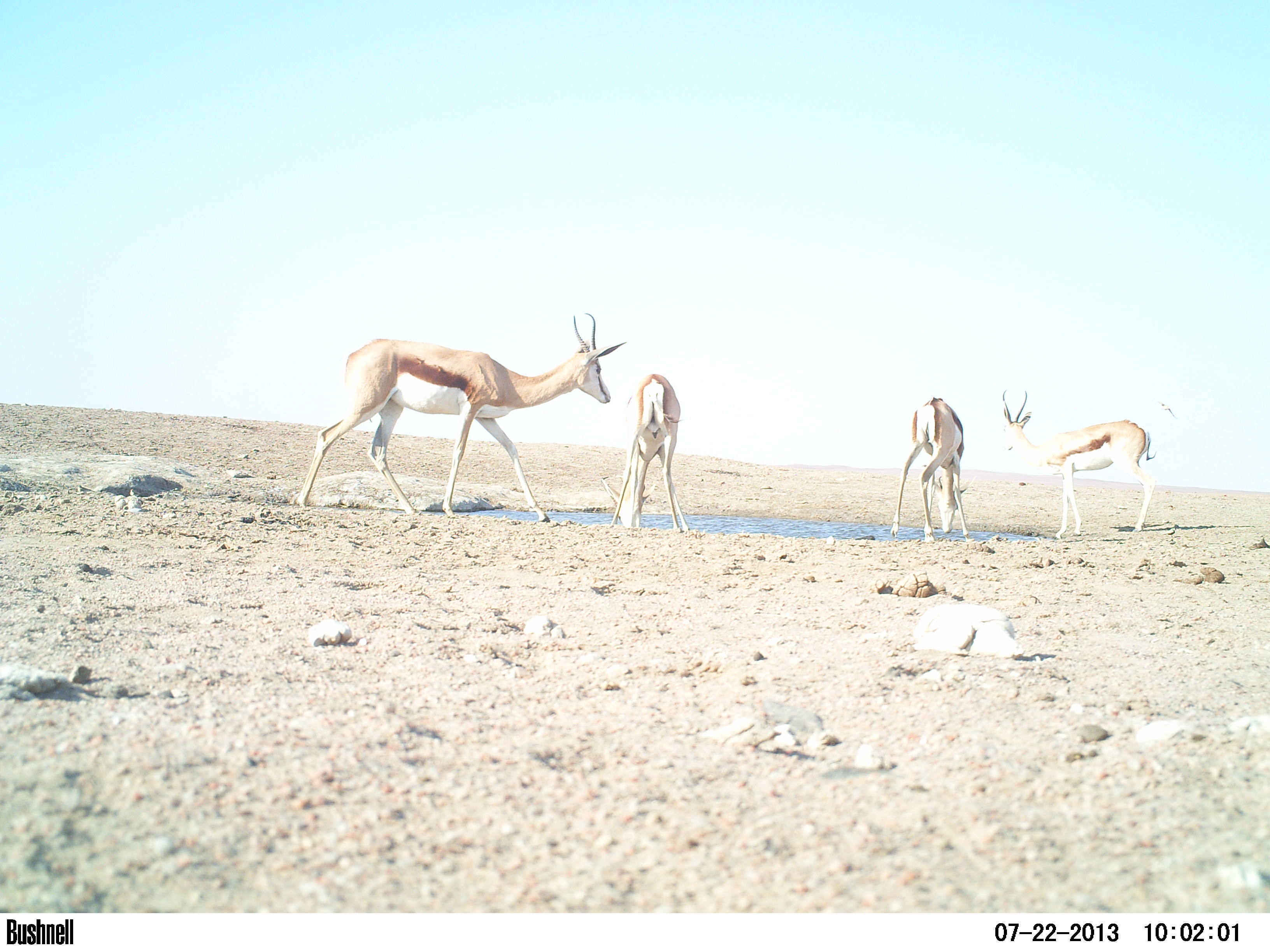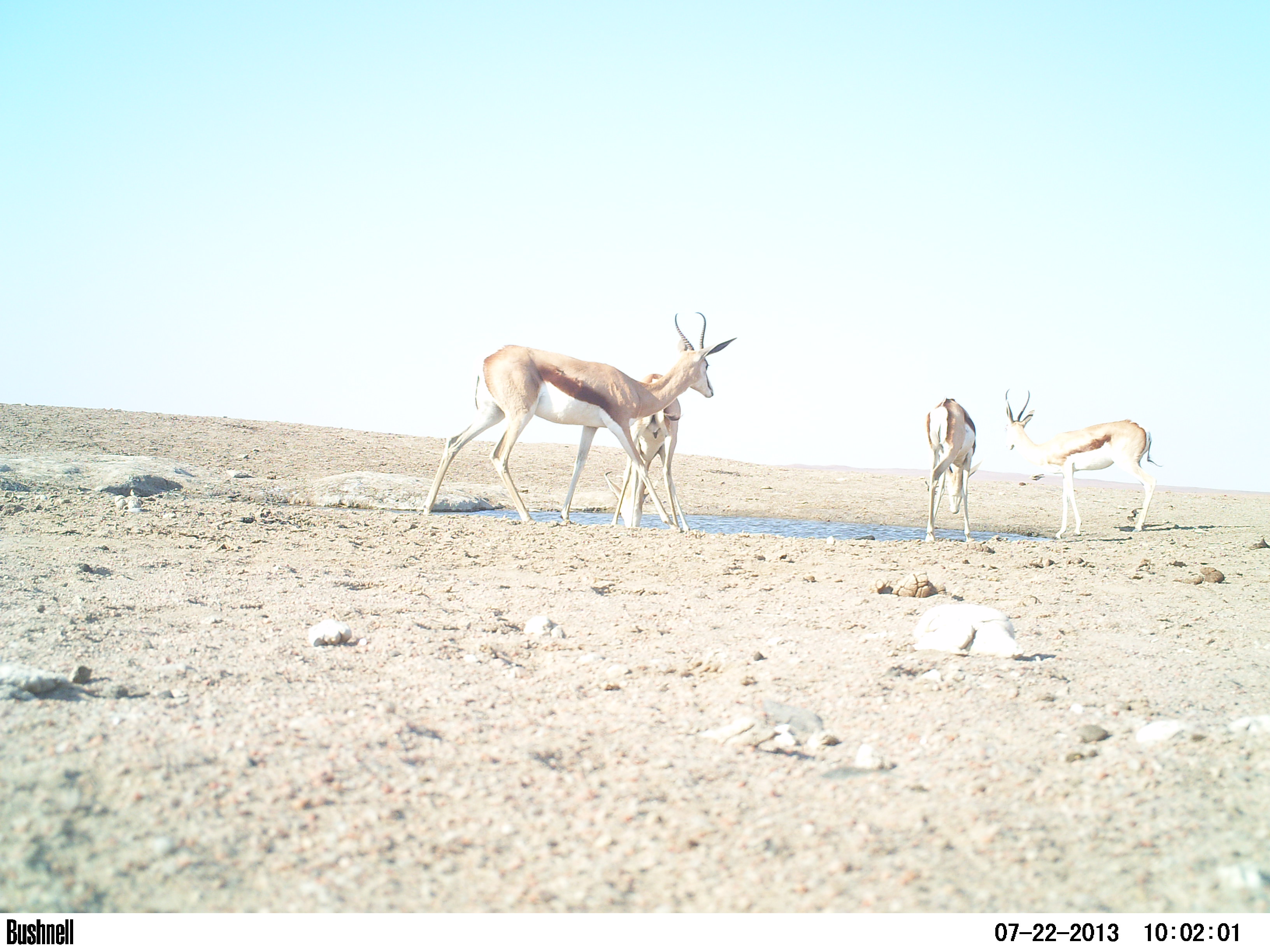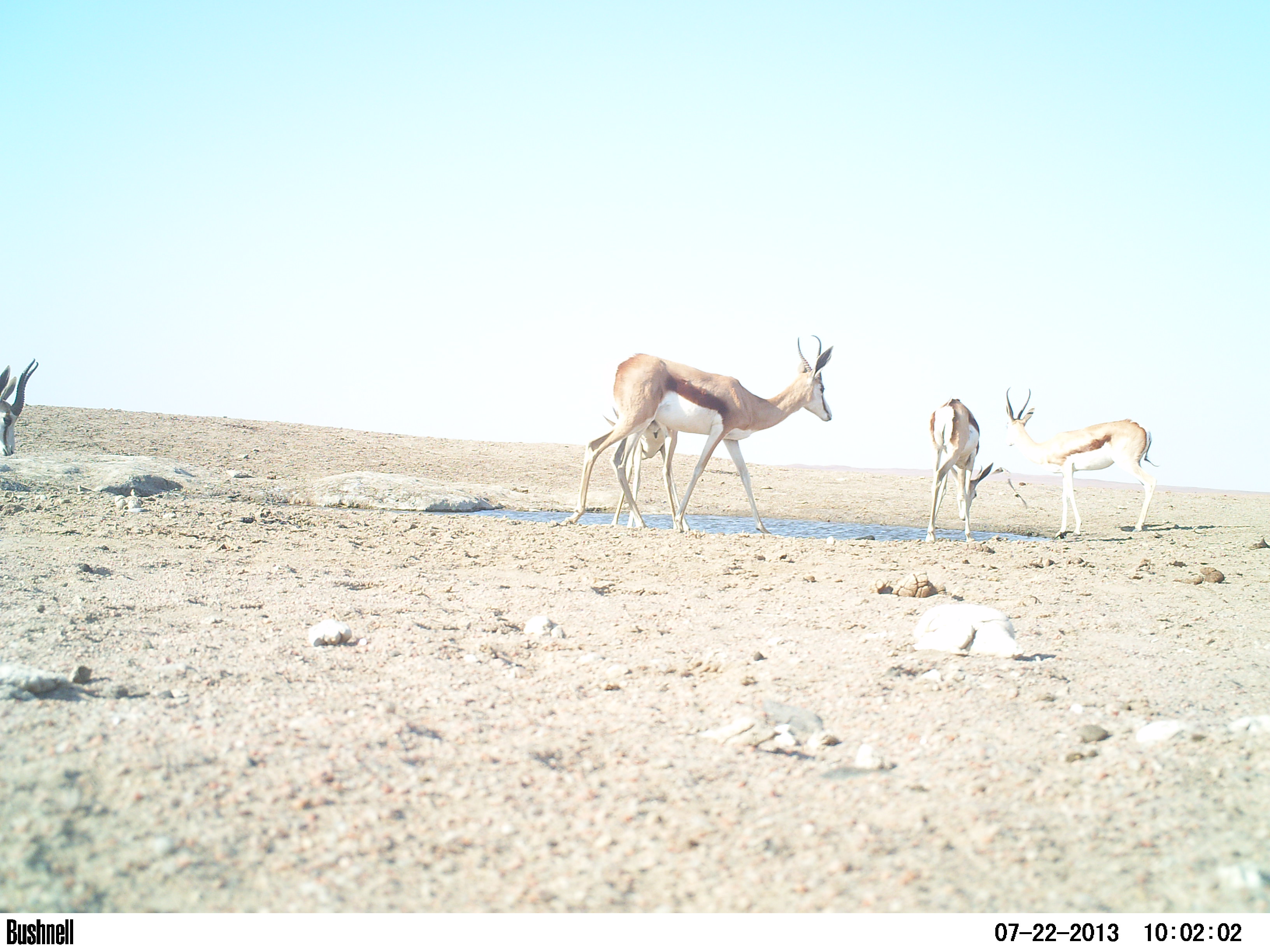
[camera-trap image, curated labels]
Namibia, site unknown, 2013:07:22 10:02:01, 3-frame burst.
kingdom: Animalia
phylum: Chordata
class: Mammalia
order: Artiodactyla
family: Bovidae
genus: Antidorcas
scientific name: Antidorcas marsupialis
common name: springbok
Antidorcas marsupialis (springbok).